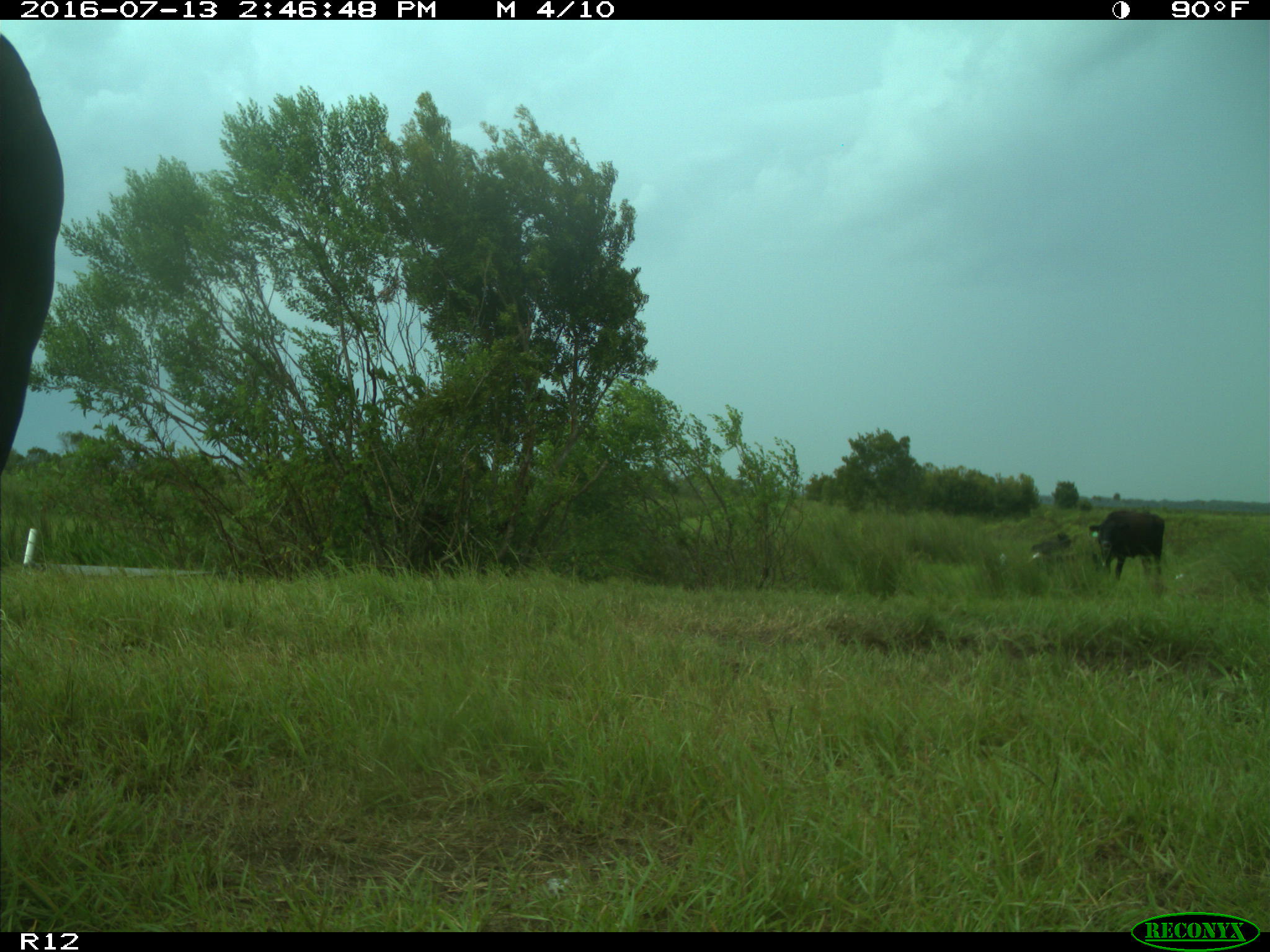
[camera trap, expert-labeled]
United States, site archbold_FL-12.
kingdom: Animalia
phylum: Chordata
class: Mammalia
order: Artiodactyla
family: Bovidae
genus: Bos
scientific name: Bos taurus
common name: domestic cow